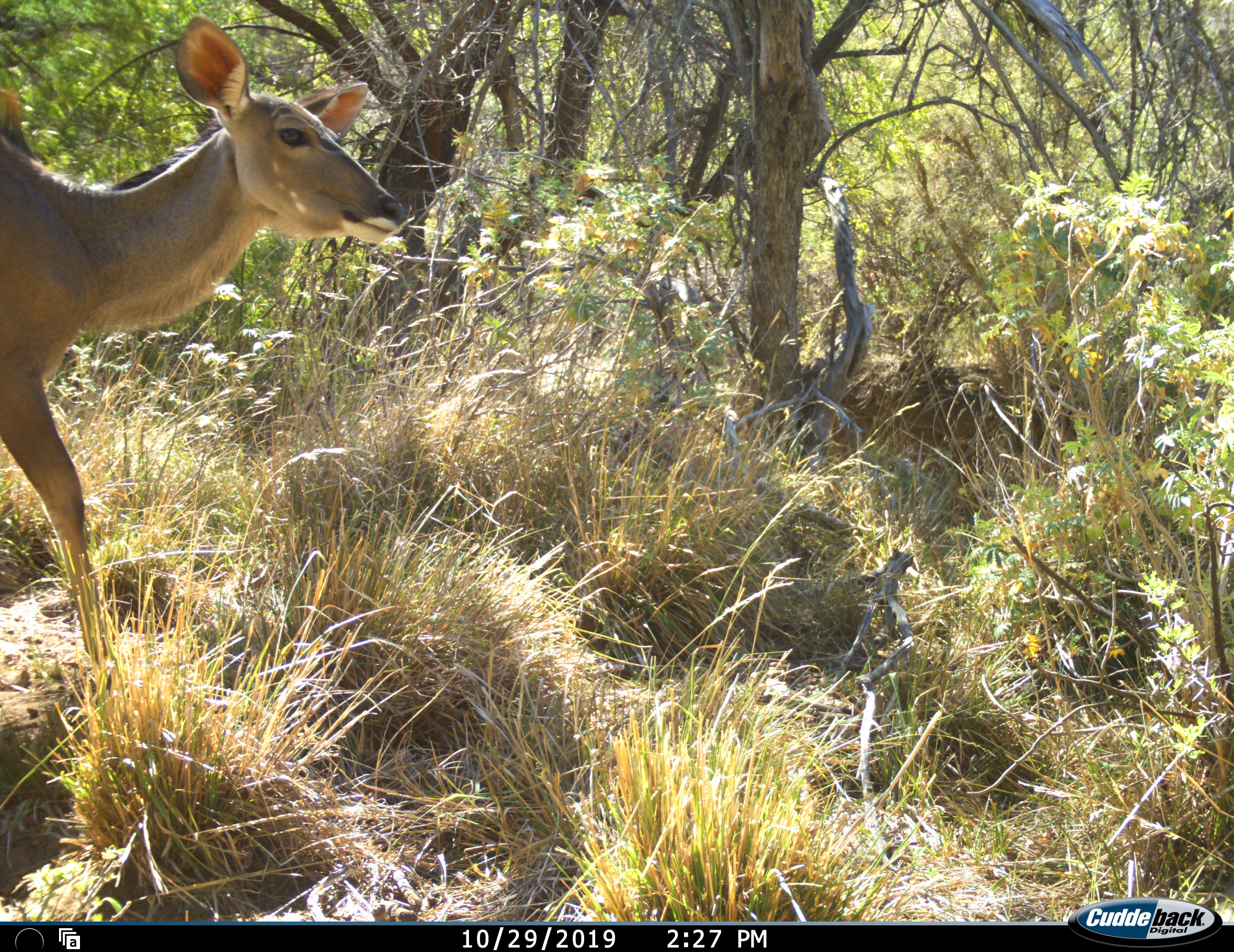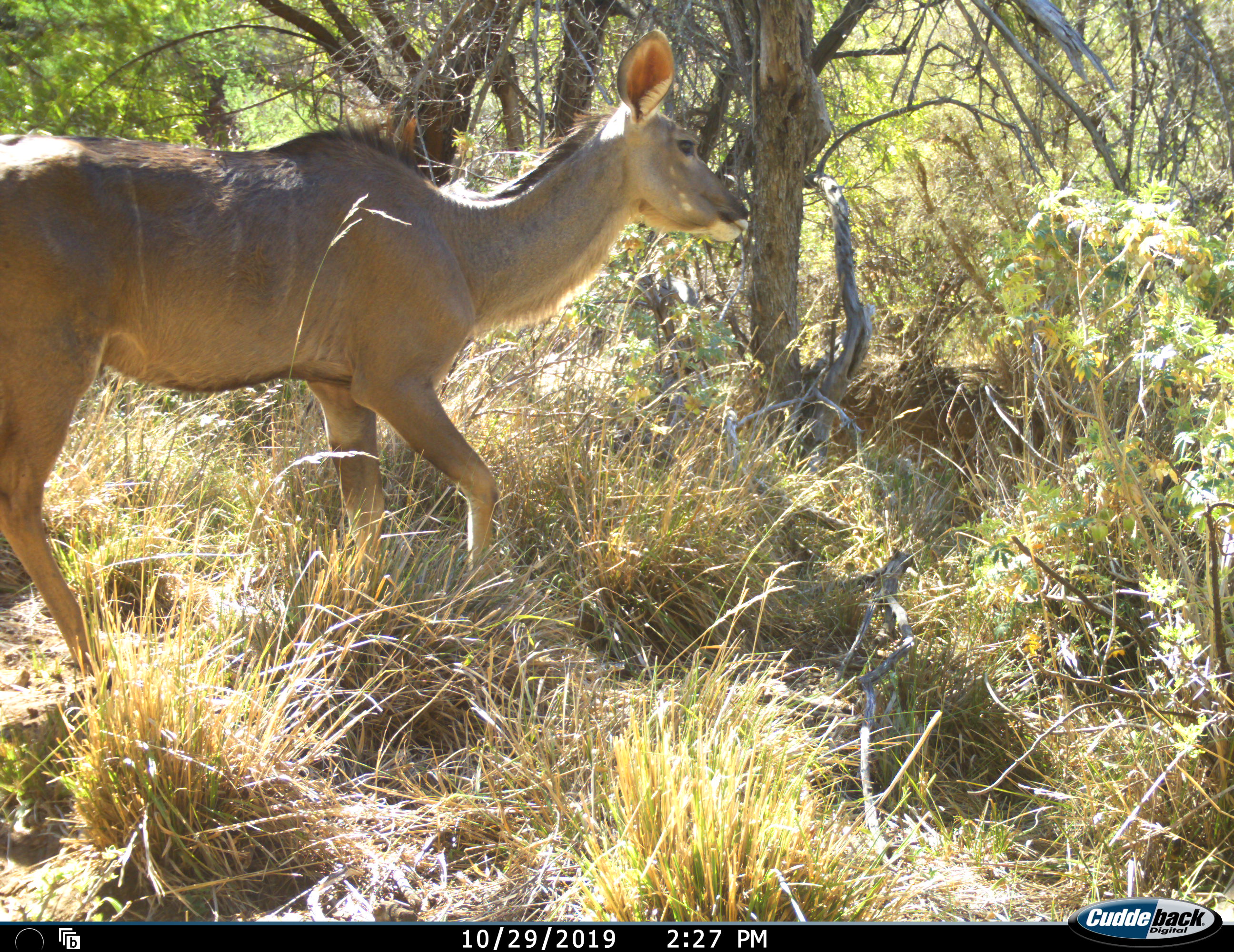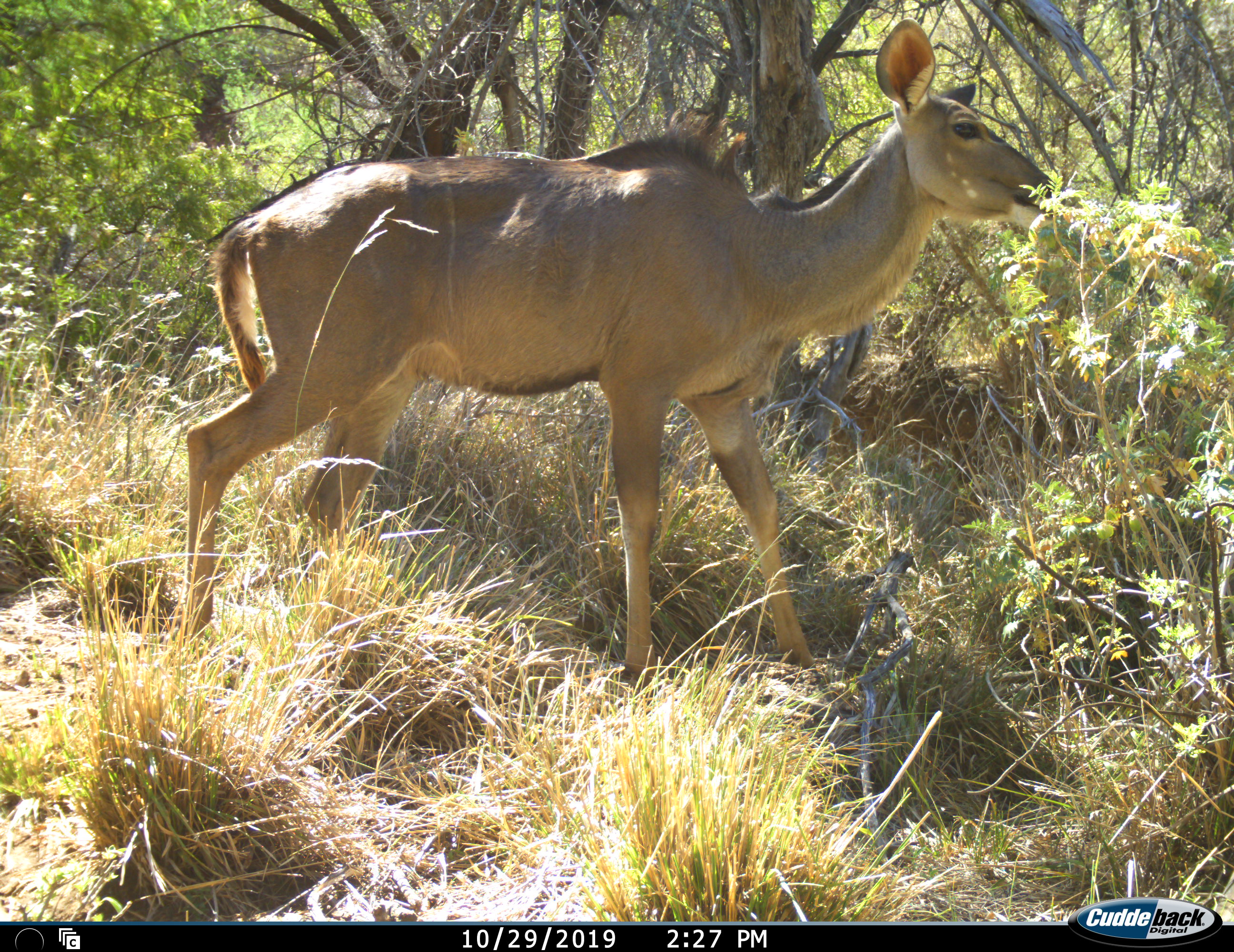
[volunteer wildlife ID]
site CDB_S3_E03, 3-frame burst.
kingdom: Animalia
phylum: Chordata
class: Mammalia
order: Artiodactyla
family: Bovidae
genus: Tragelaphus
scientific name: Tragelaphus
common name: kudu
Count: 1.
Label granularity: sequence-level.